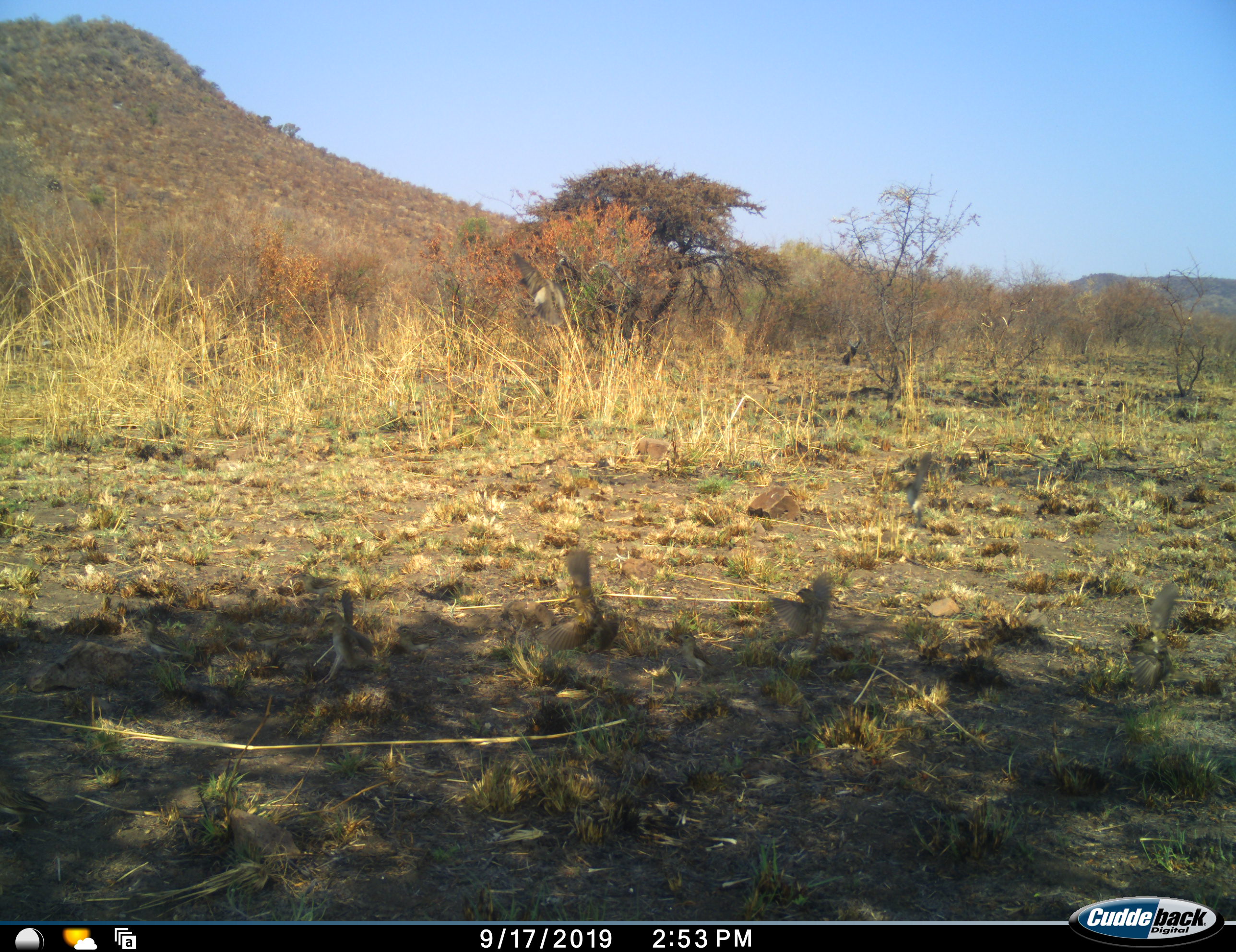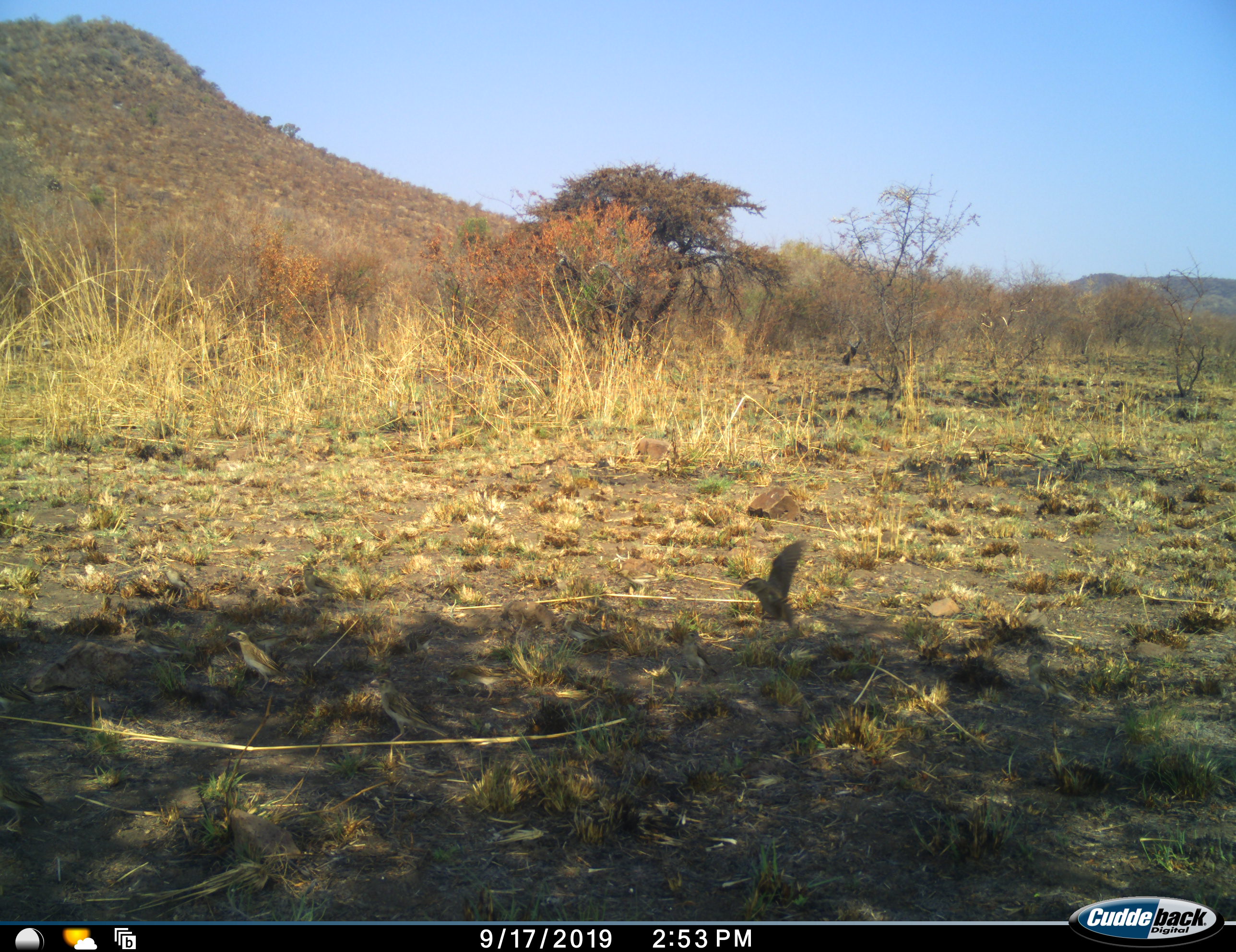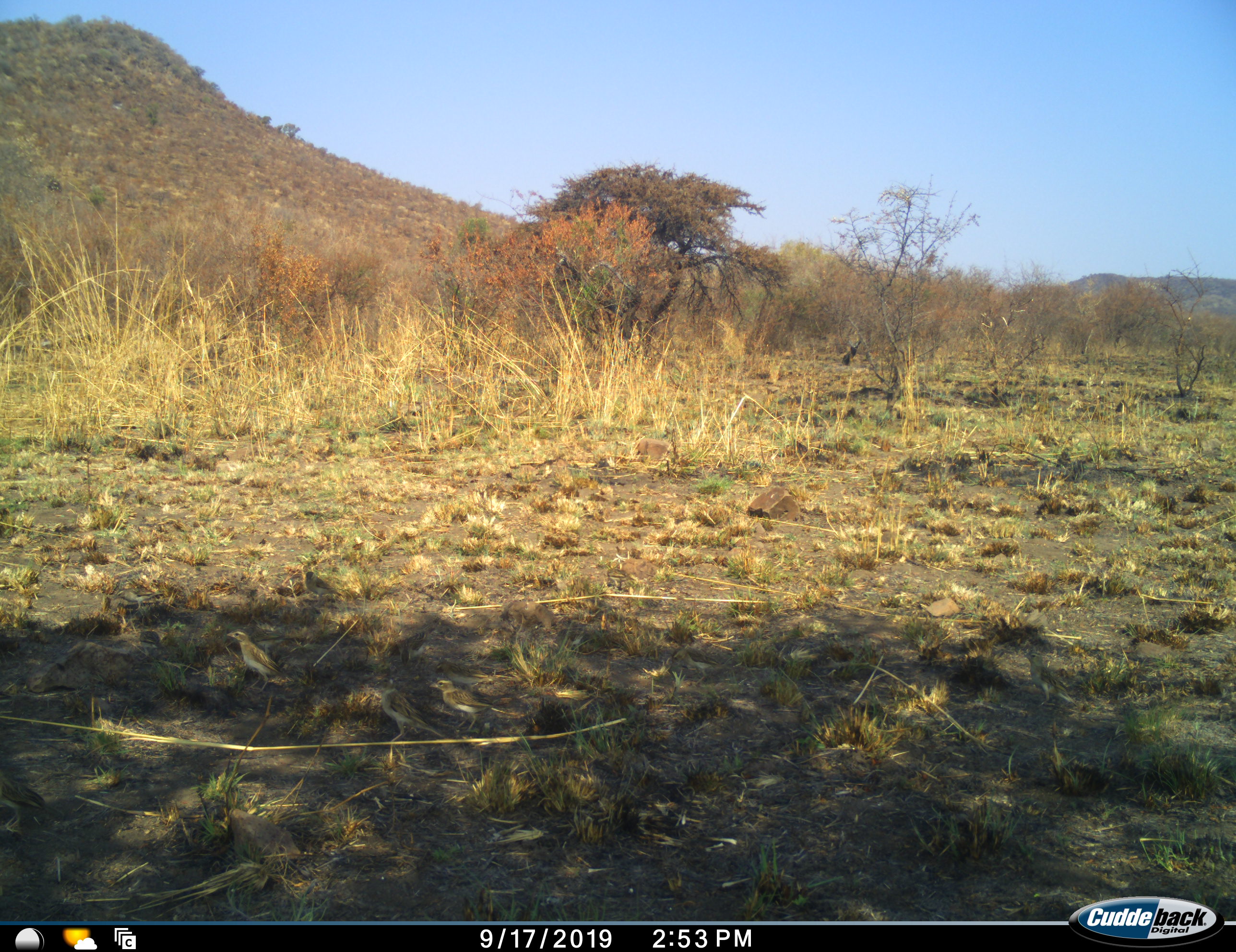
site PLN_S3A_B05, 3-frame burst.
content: unidentified animal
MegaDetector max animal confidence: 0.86